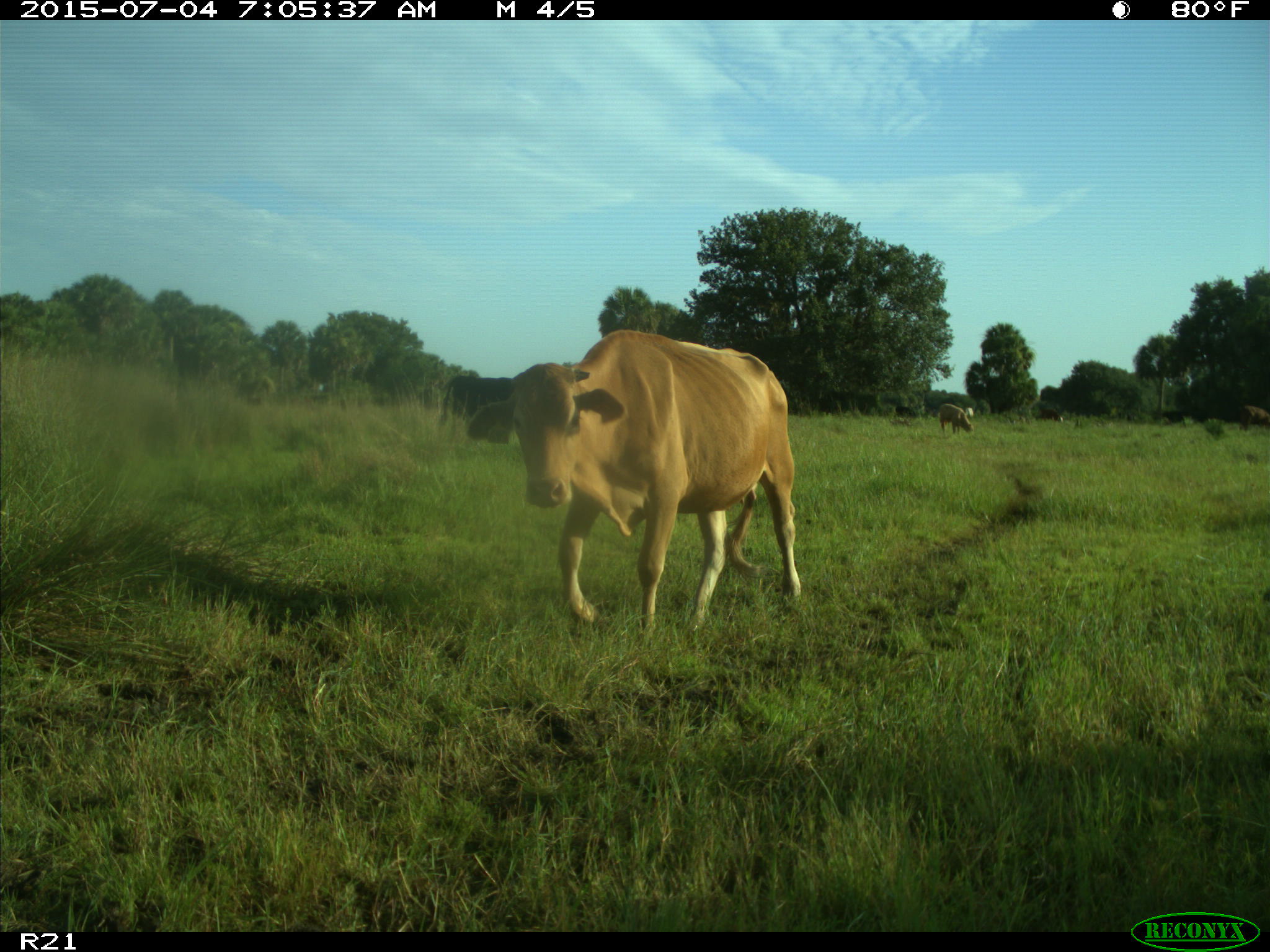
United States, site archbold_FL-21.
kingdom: Animalia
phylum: Chordata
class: Mammalia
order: Artiodactyla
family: Bovidae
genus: Bos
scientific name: Bos taurus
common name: domestic cow